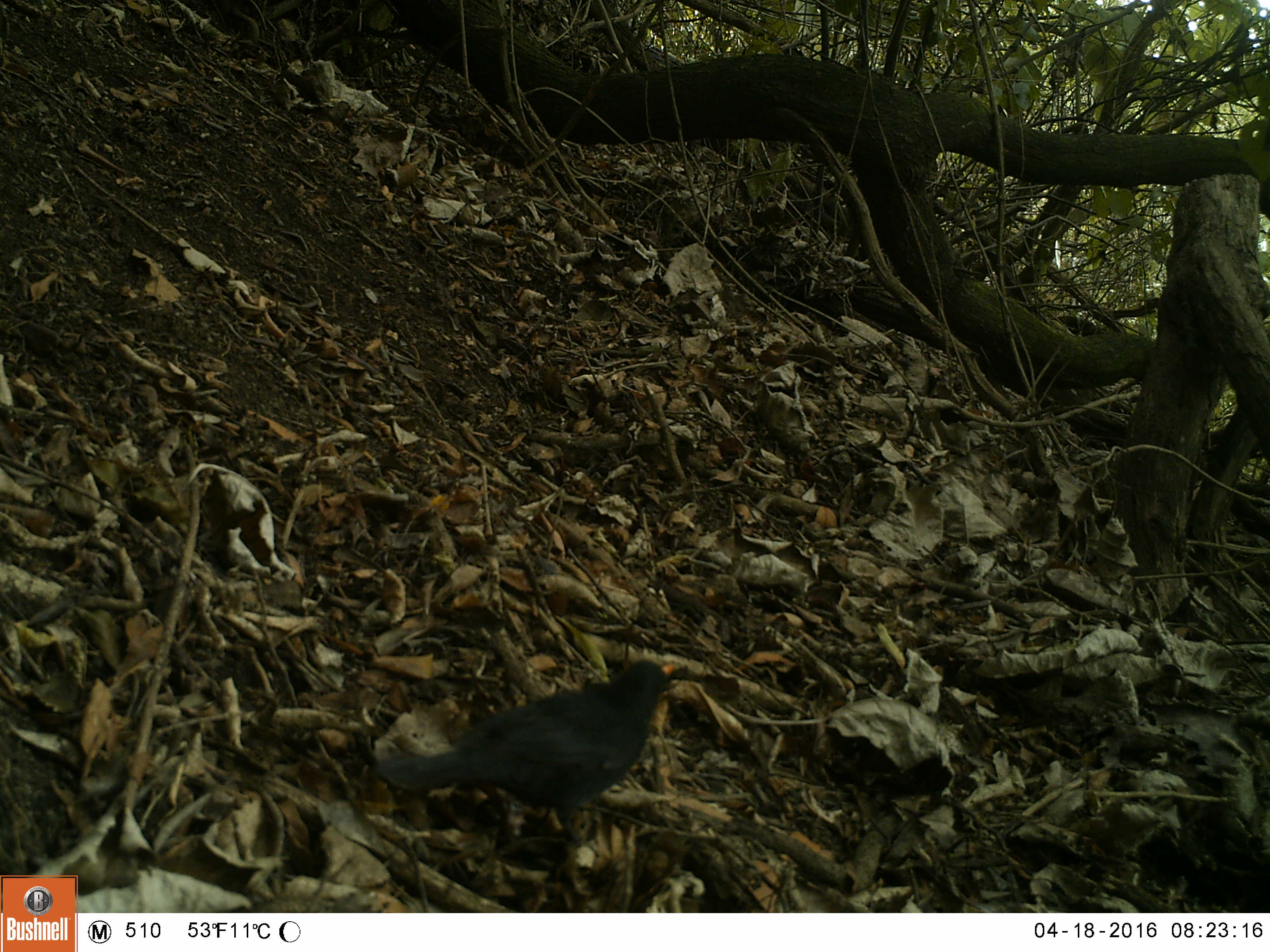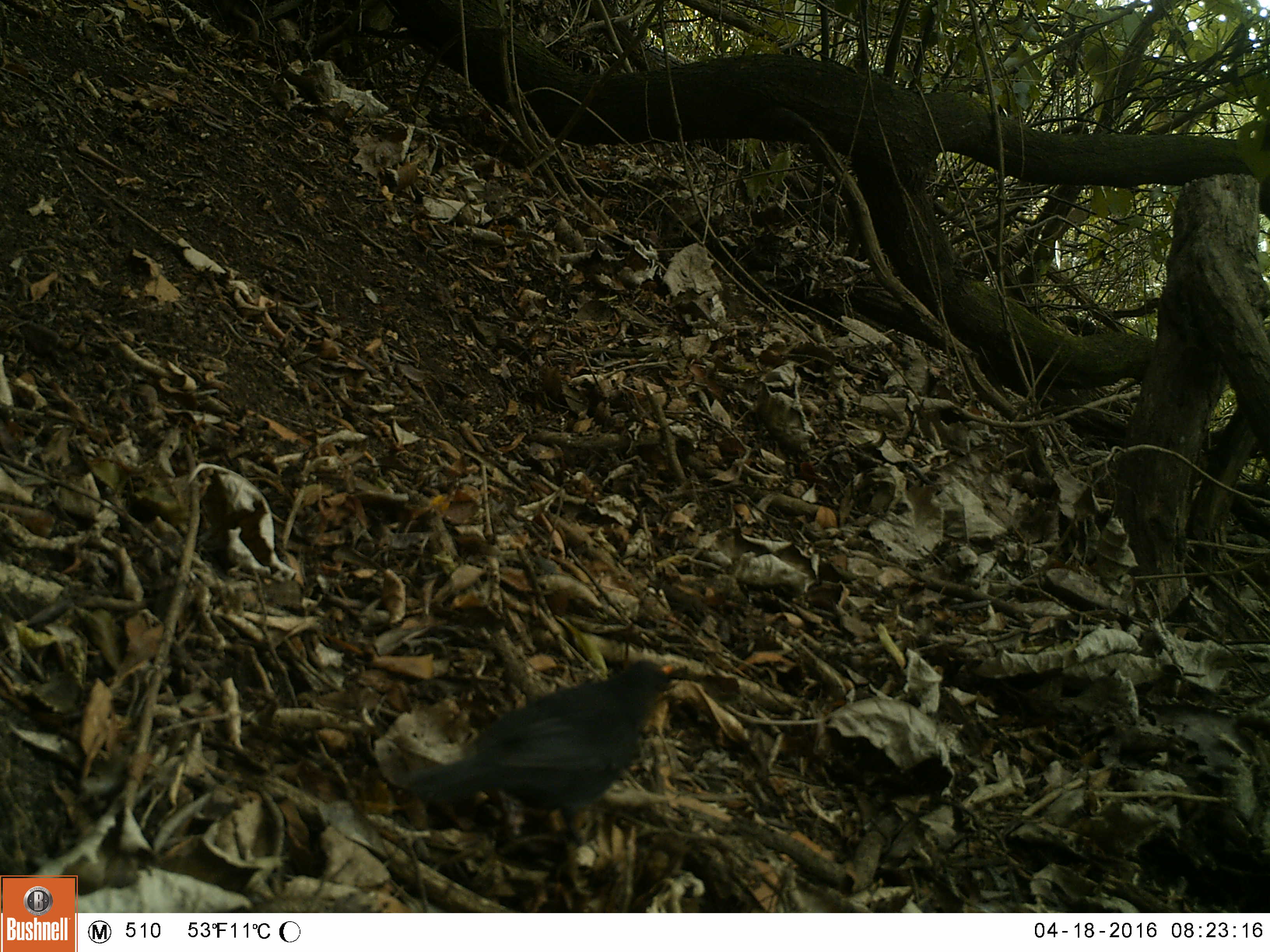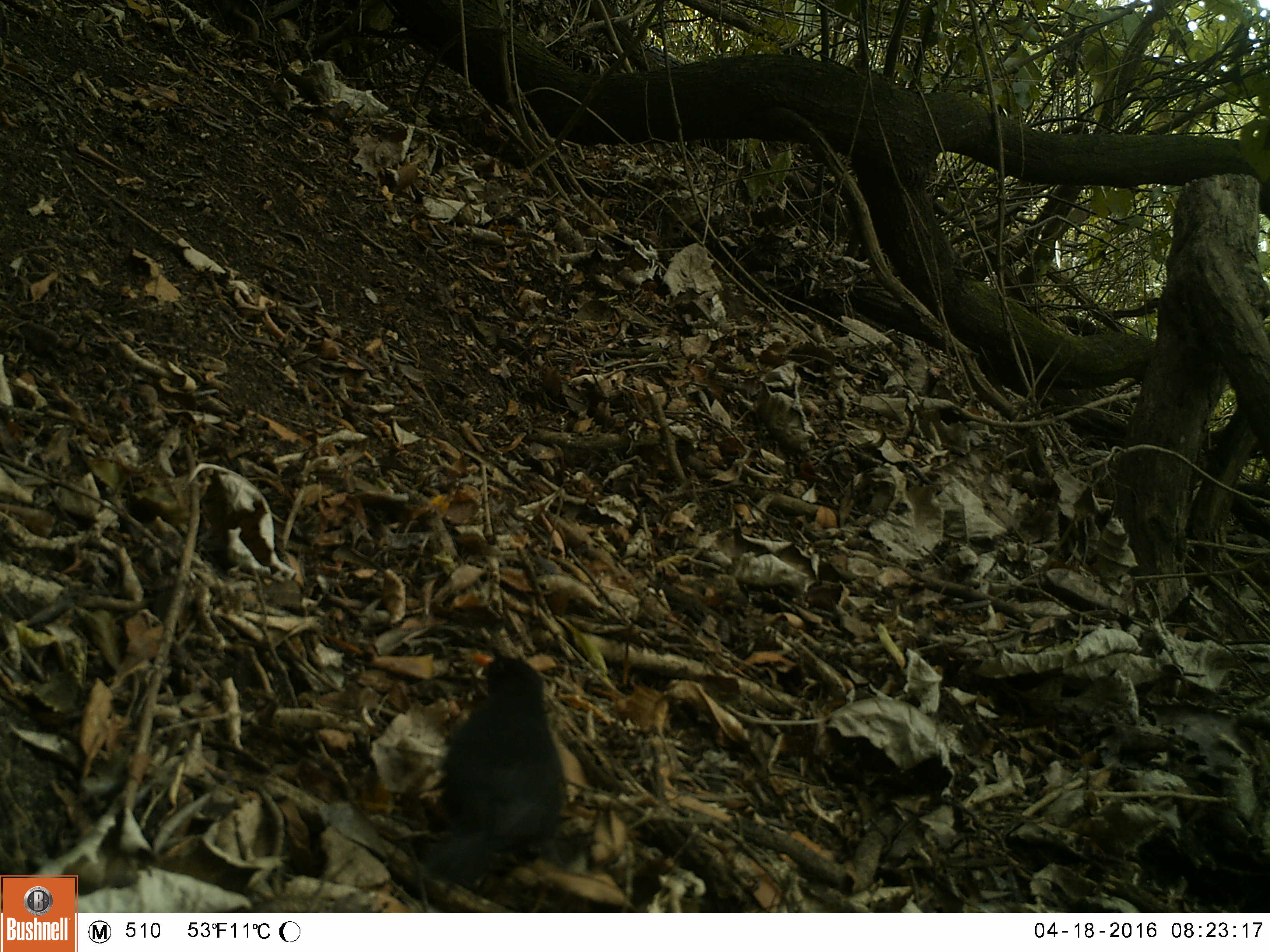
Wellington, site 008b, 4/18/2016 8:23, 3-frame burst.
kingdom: Animalia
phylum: Chordata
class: Aves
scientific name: Aves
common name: bird